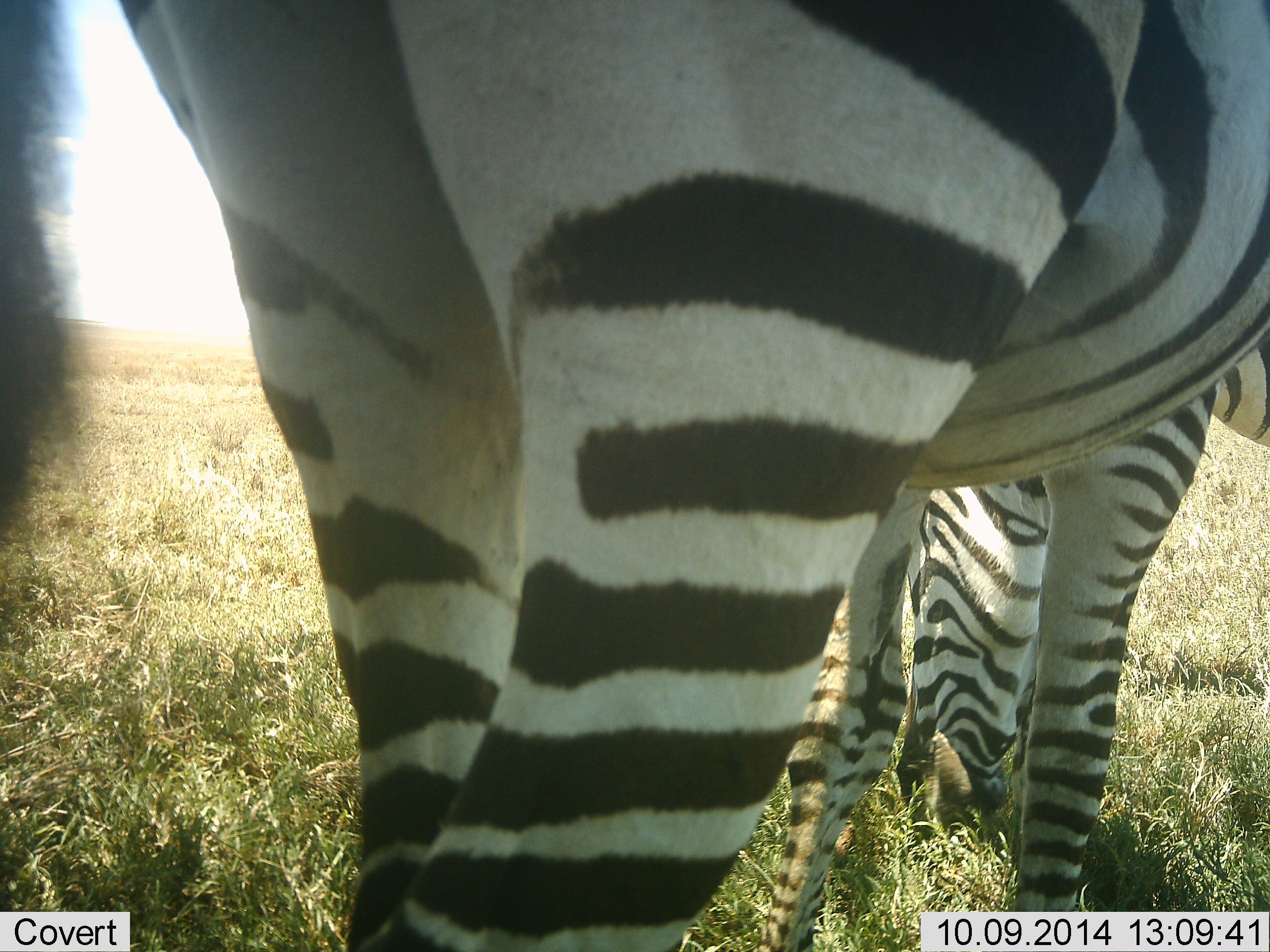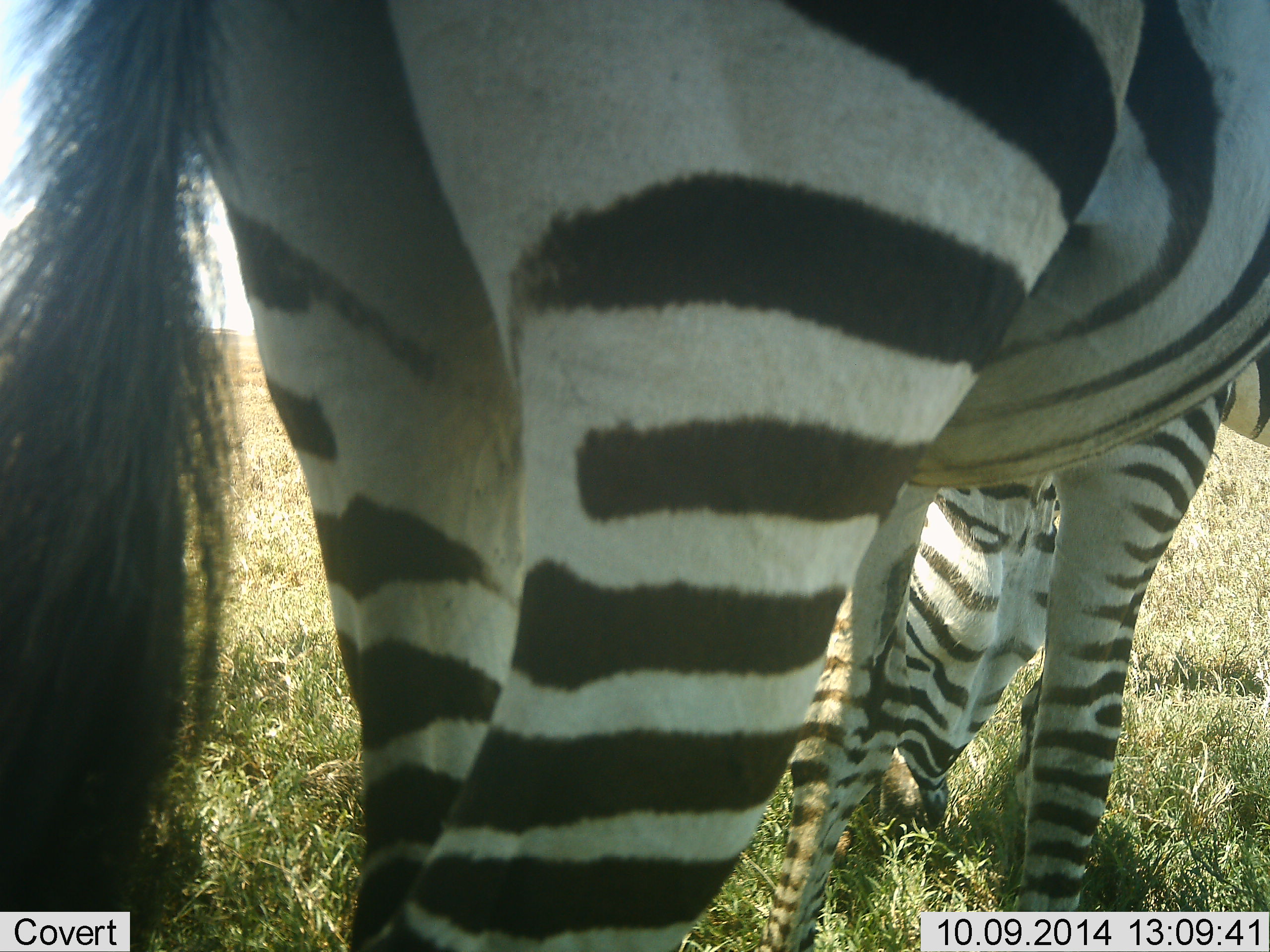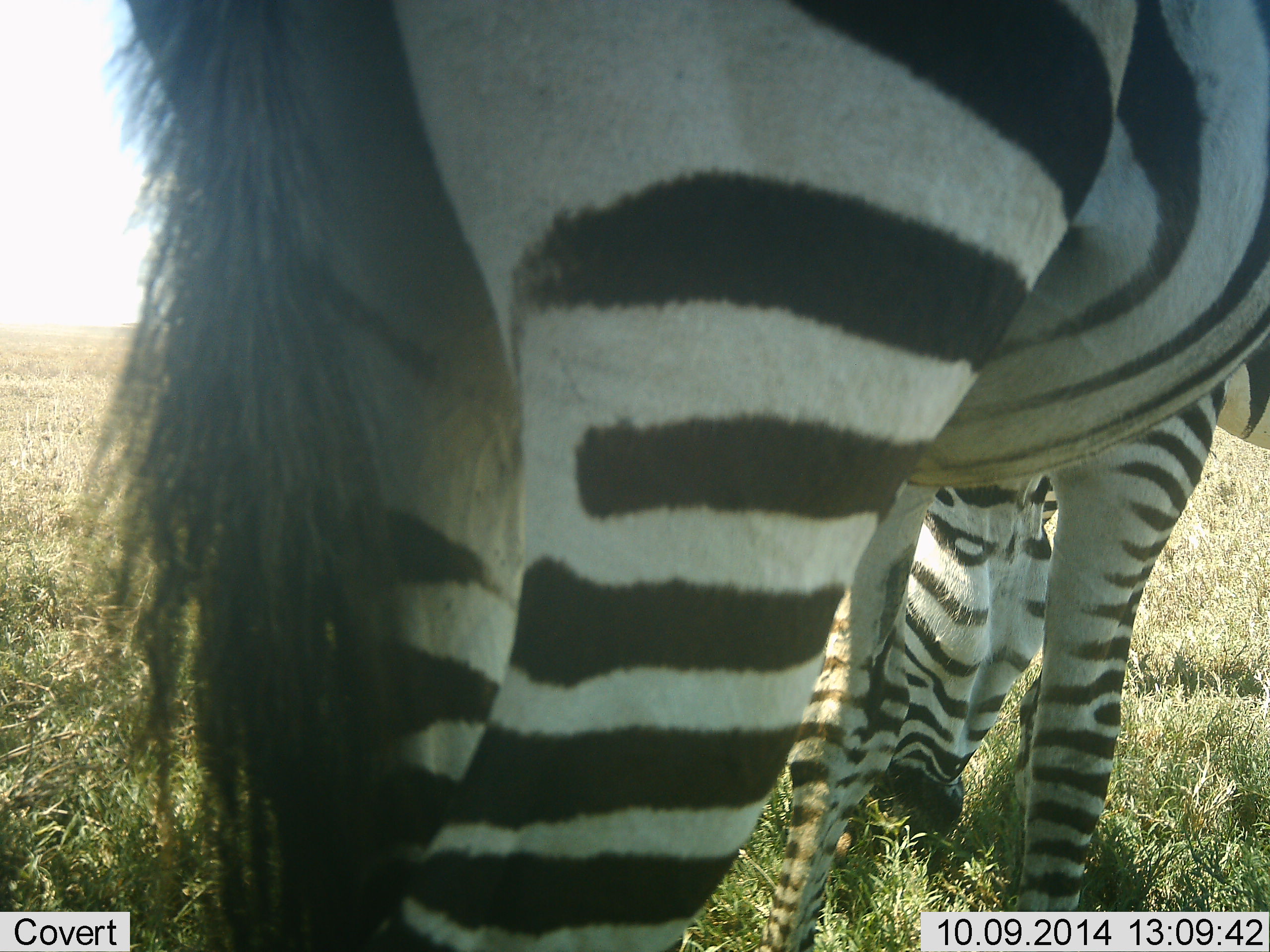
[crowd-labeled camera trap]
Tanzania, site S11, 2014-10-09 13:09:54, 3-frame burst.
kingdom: Animalia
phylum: Chordata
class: Mammalia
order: Perissodactyla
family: Equidae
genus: Equus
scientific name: Equus quagga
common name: plains zebra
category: zebra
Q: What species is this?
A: Zebra (plains zebra) (Equus quagga).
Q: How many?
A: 2.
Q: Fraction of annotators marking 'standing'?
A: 10%.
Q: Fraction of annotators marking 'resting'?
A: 0%.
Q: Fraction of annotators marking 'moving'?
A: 10%.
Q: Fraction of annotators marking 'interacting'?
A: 0%.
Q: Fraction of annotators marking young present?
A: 0%.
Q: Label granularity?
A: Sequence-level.